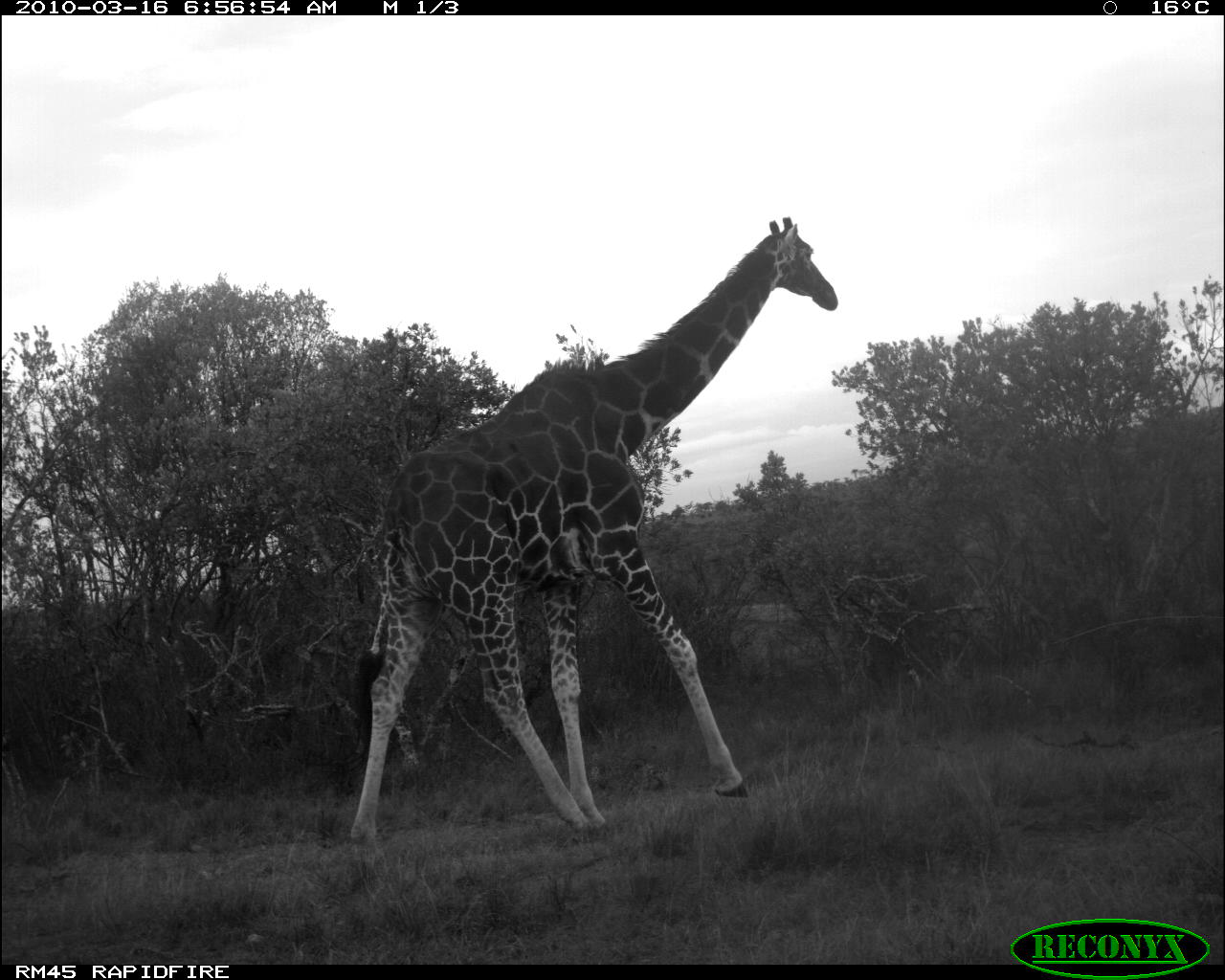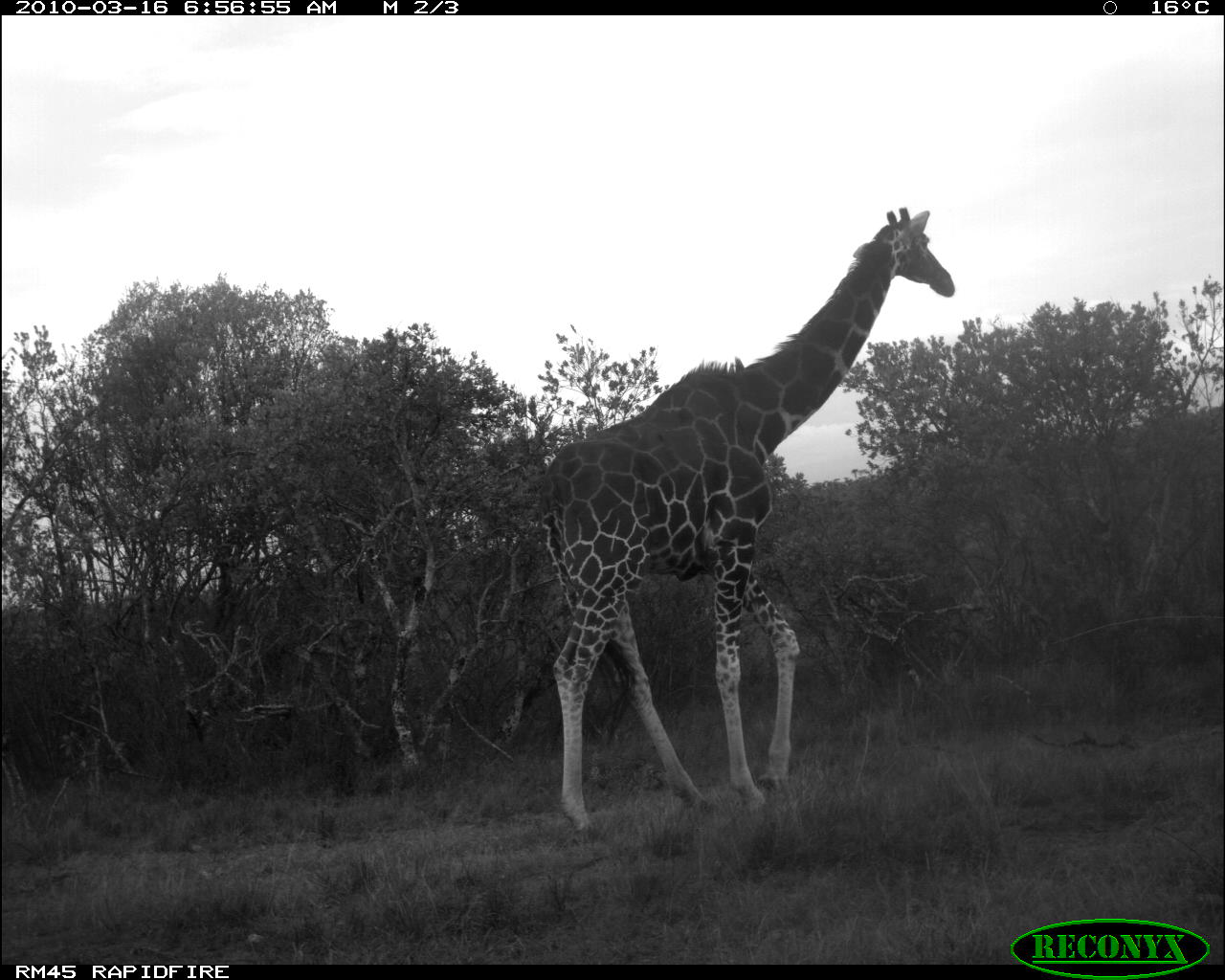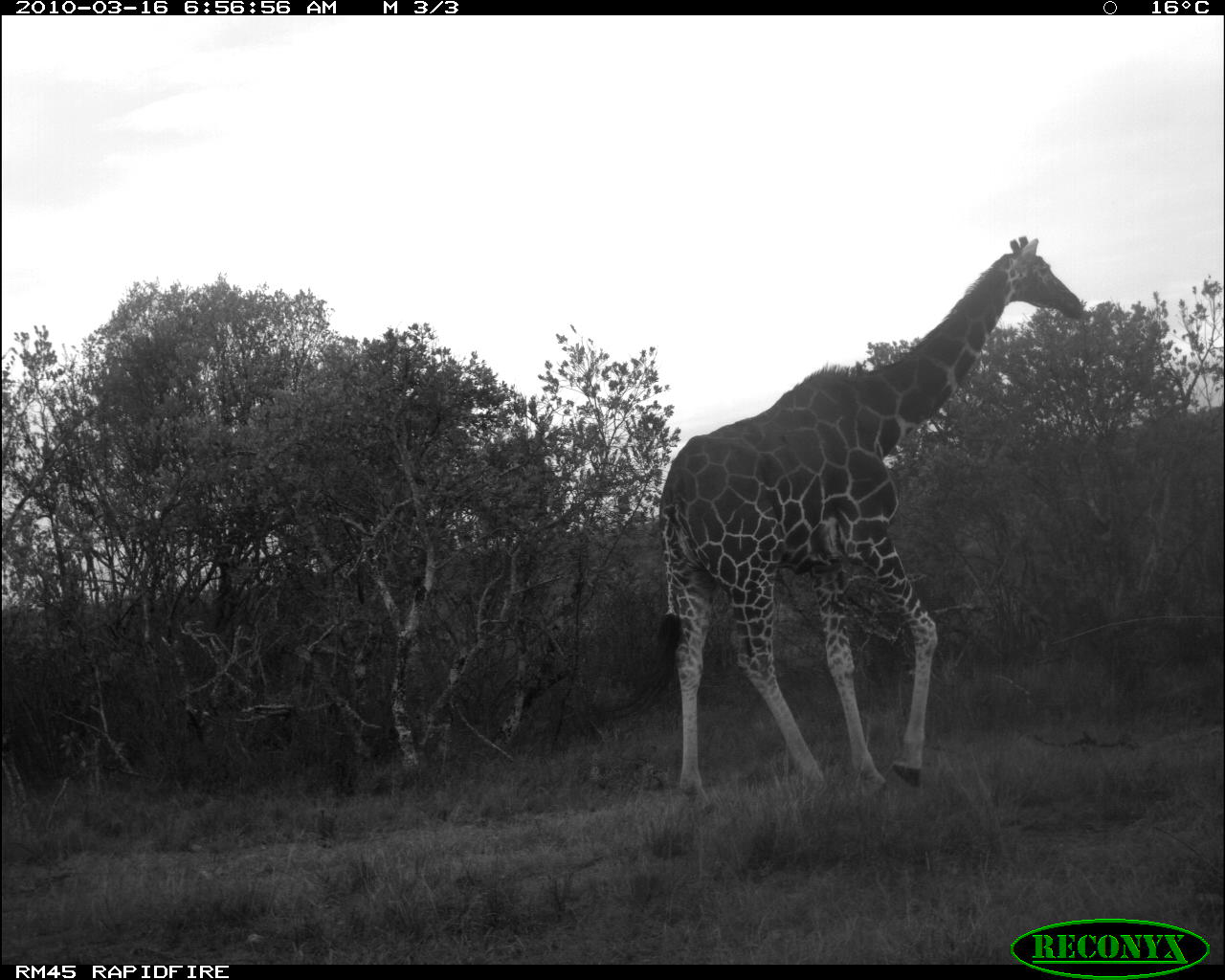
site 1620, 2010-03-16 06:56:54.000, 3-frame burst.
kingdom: Animalia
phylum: Chordata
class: Mammalia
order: Artiodactyla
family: Giraffidae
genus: Giraffa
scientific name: Giraffa camelopardalis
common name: giraffe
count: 1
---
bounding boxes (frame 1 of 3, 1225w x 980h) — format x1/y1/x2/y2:
giraffa camelopardalis: 344/211/838/875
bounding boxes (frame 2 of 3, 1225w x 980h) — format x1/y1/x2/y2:
giraffa camelopardalis: 534/205/956/839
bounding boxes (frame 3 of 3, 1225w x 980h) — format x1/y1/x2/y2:
giraffa camelopardalis: 651/234/1086/819